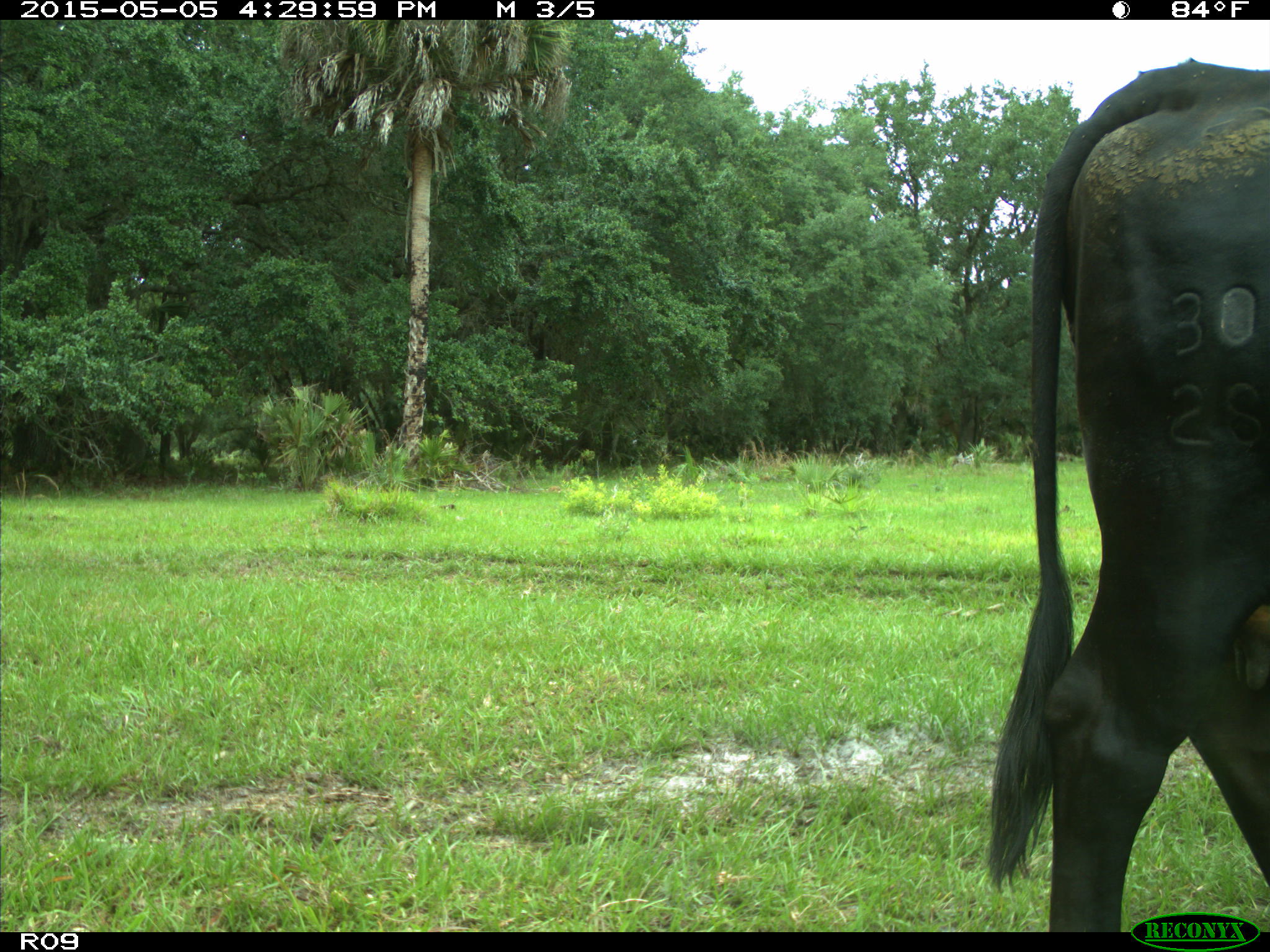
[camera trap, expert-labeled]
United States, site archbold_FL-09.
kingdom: Animalia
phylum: Chordata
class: Mammalia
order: Artiodactyla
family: Bovidae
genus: Bos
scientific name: Bos taurus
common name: domestic cow